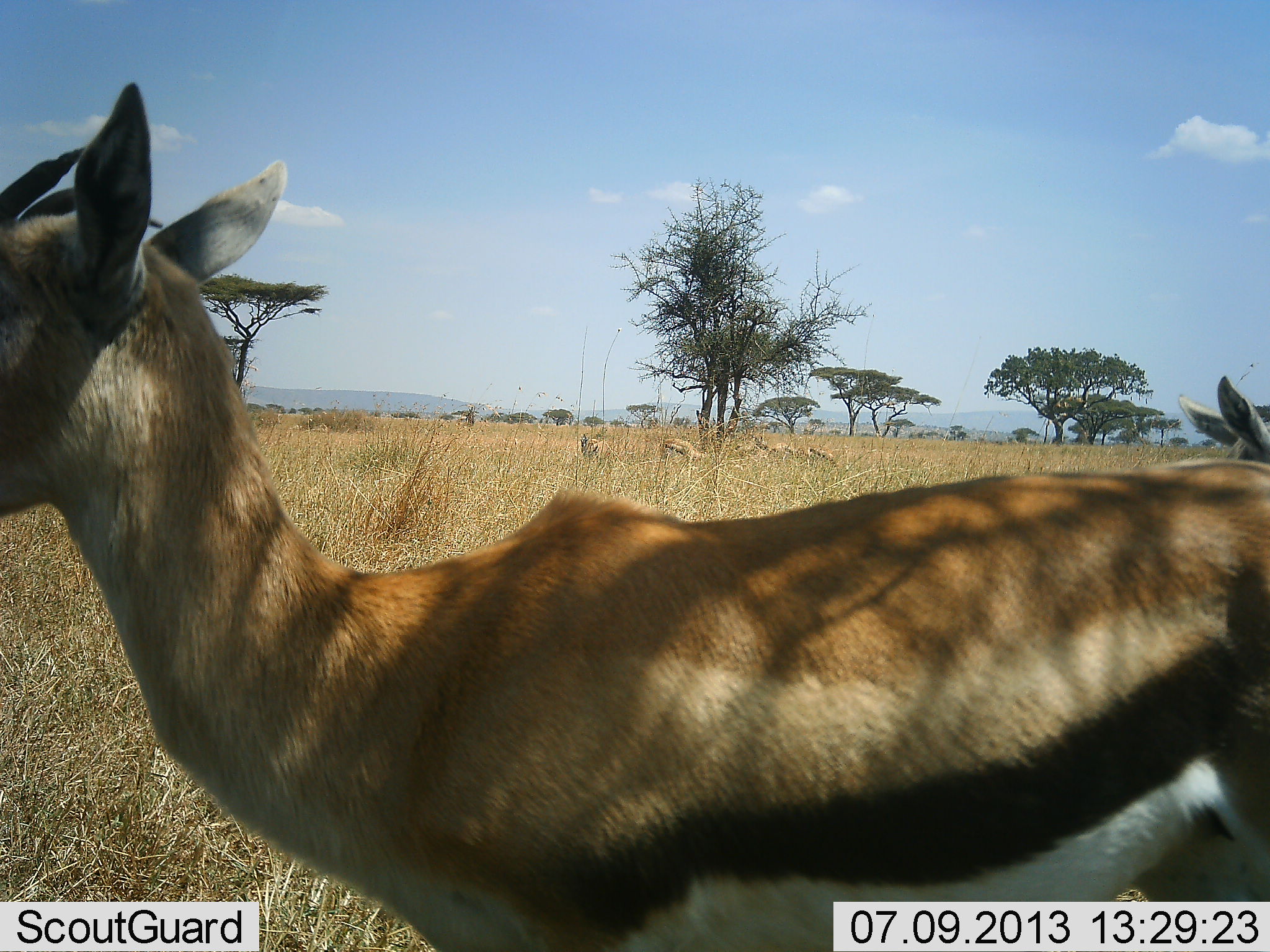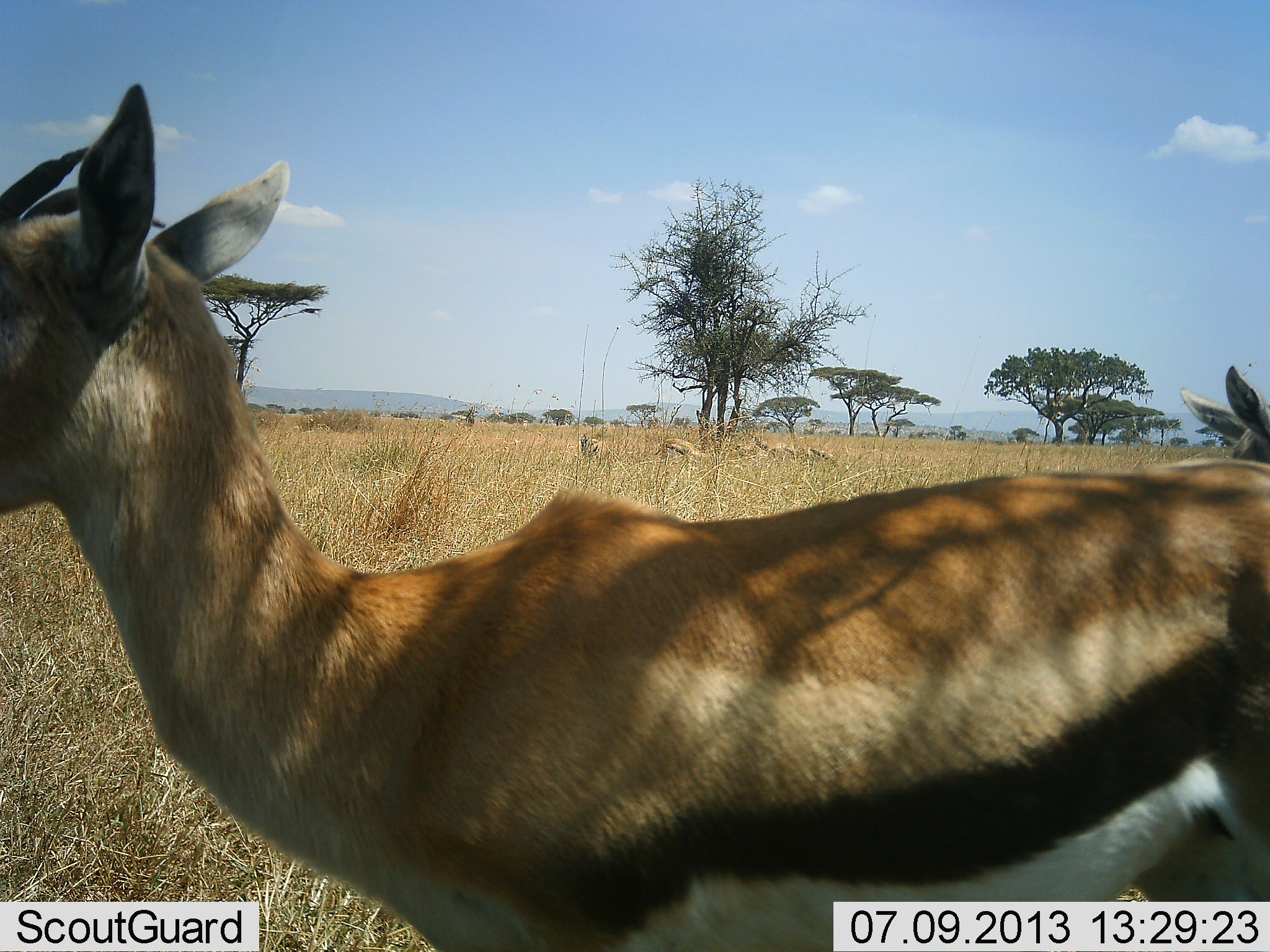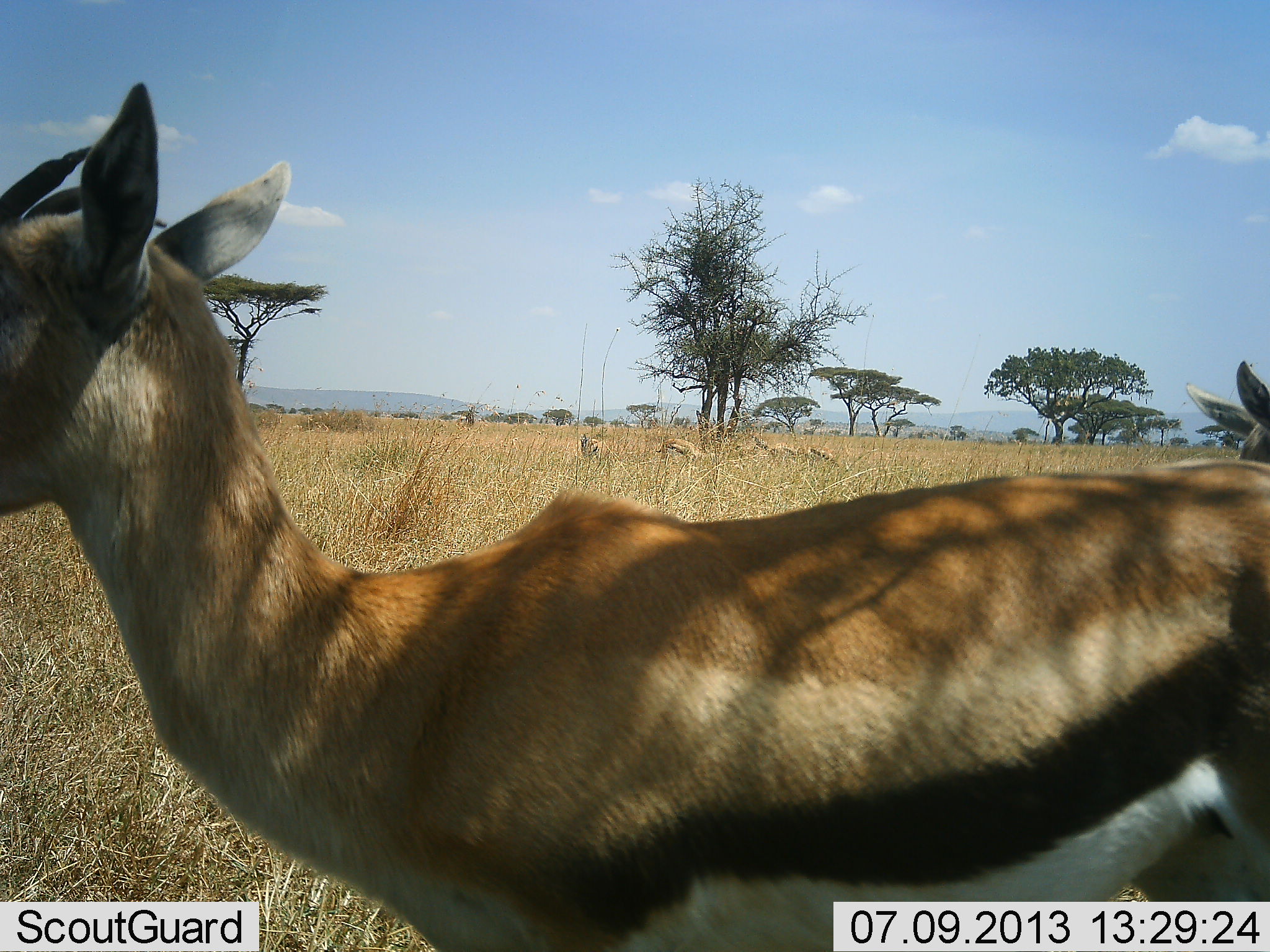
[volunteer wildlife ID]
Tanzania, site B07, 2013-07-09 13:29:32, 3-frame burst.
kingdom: Animalia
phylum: Chordata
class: Mammalia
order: Artiodactyla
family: Bovidae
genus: Eudorcas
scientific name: Eudorcas thomsonii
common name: thomson's gazelle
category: gazellethomsons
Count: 6.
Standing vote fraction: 100%.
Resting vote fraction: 7%.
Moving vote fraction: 0%.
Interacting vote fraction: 0%.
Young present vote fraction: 0%.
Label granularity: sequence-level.